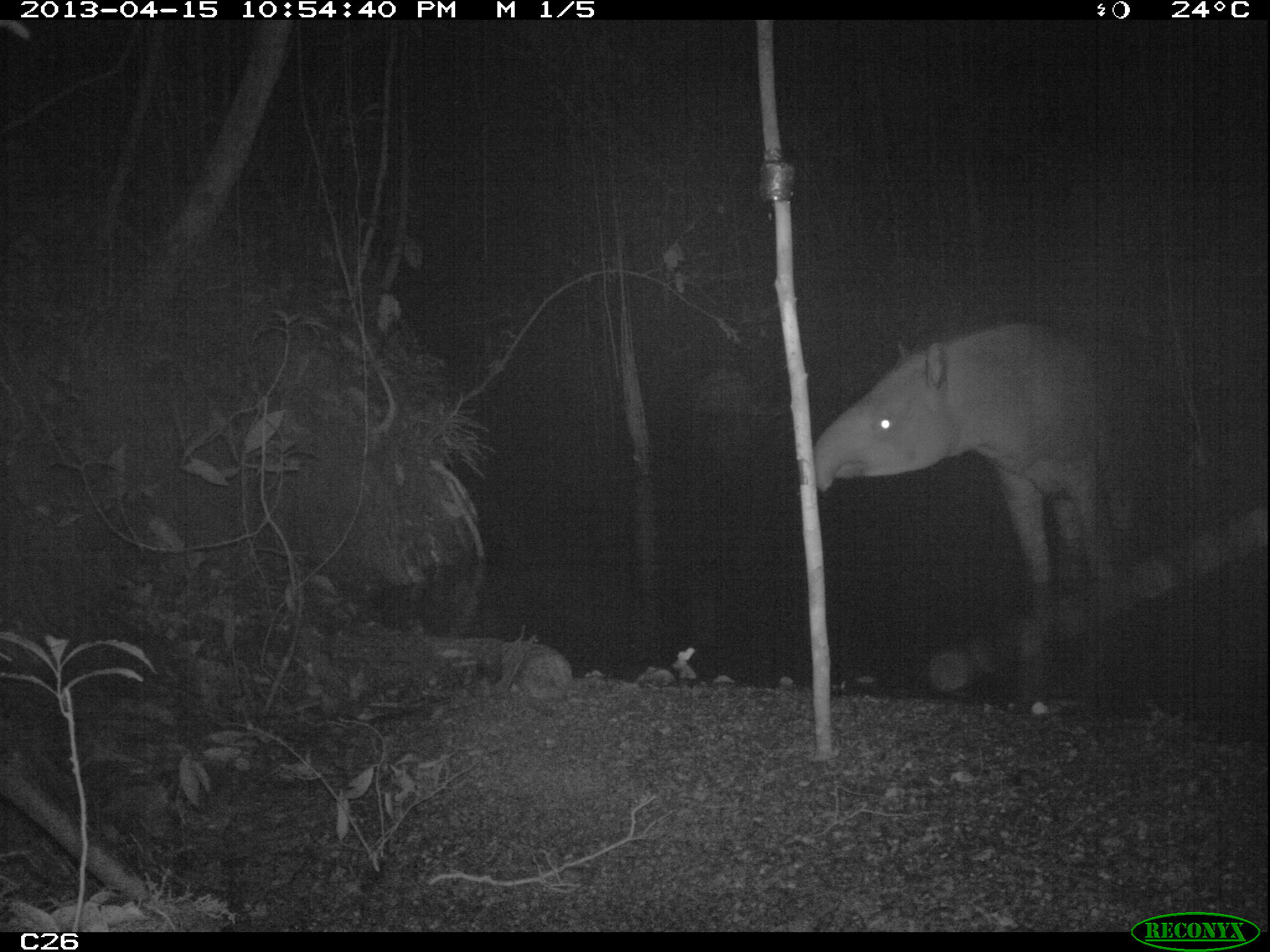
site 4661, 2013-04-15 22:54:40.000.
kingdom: Animalia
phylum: Chordata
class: Mammalia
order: Perissodactyla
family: Tapiridae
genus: Tapirus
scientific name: Tapirus terrestris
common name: south american tapir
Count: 1.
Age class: adult.